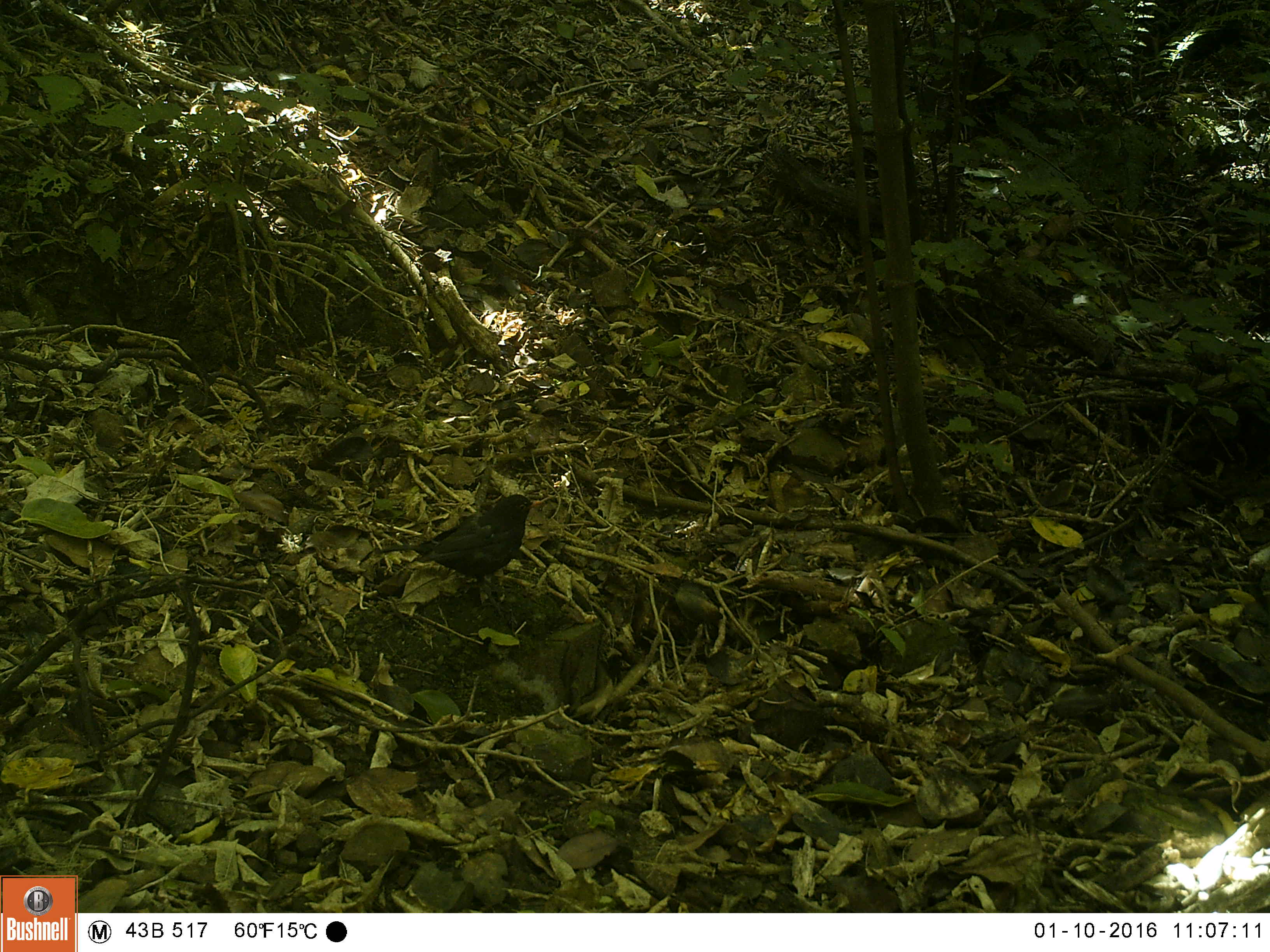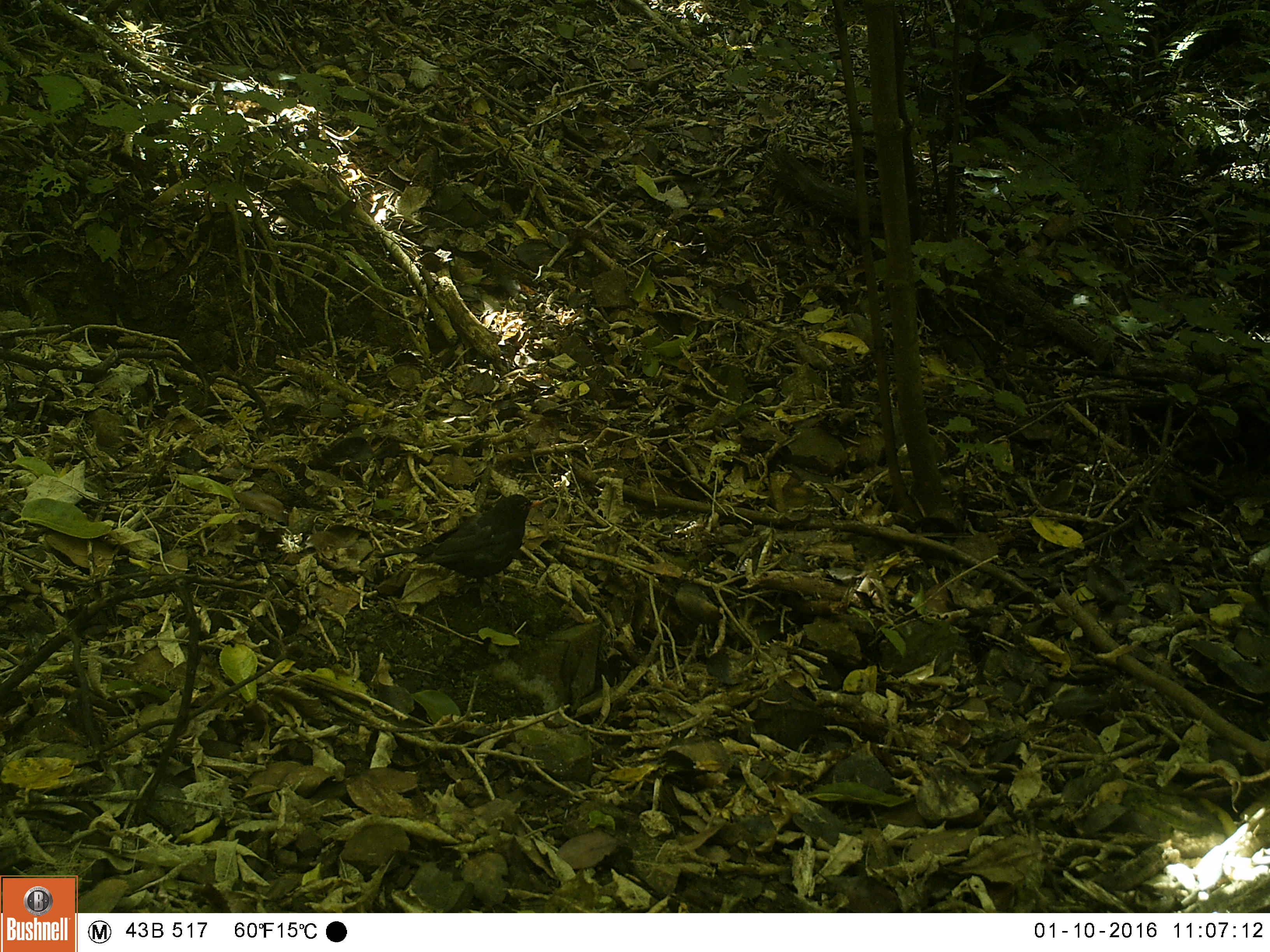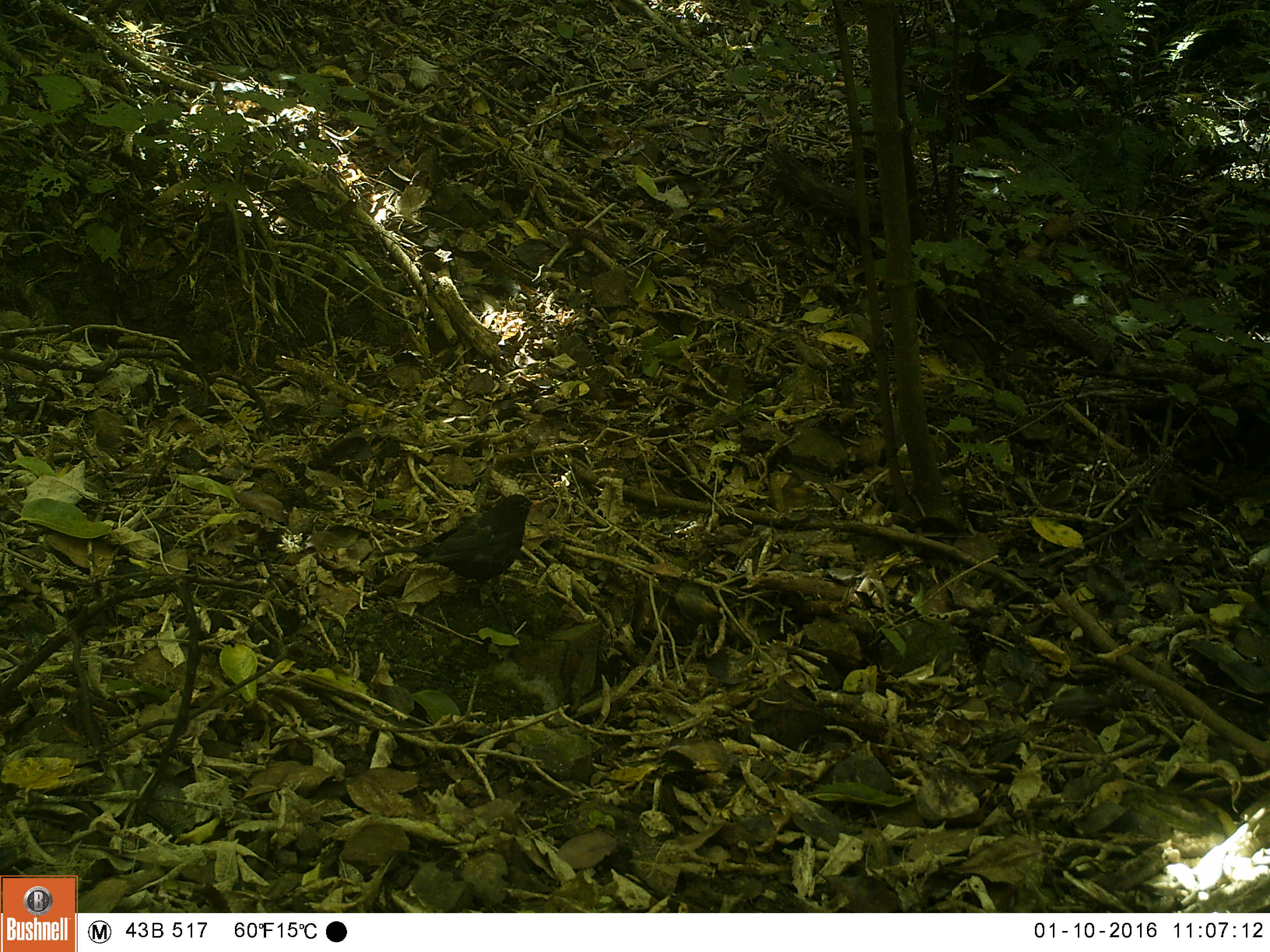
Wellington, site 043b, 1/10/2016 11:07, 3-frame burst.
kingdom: Animalia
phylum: Chordata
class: Aves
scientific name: Aves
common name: bird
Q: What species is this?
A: Bird (Aves).